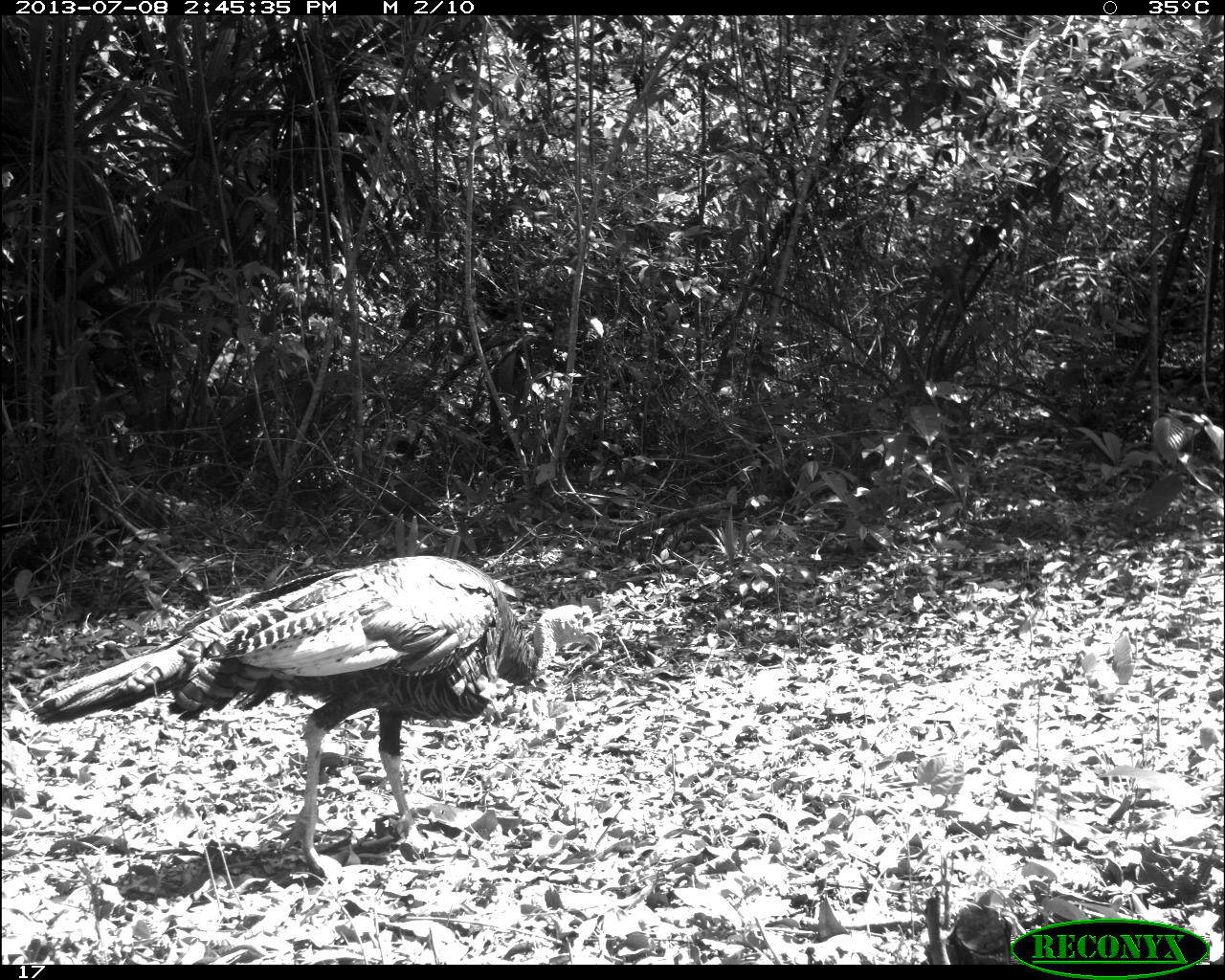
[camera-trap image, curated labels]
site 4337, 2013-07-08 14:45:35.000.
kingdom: Animalia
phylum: Chordata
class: Aves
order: Galliformes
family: Phasianidae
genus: Meleagris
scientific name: Meleagris ocellata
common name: ocellated turkey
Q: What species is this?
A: Meleagris ocellata (ocellated turkey).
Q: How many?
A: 1.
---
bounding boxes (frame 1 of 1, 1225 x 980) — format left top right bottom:
meleagris ocellata: 36 551 600 880